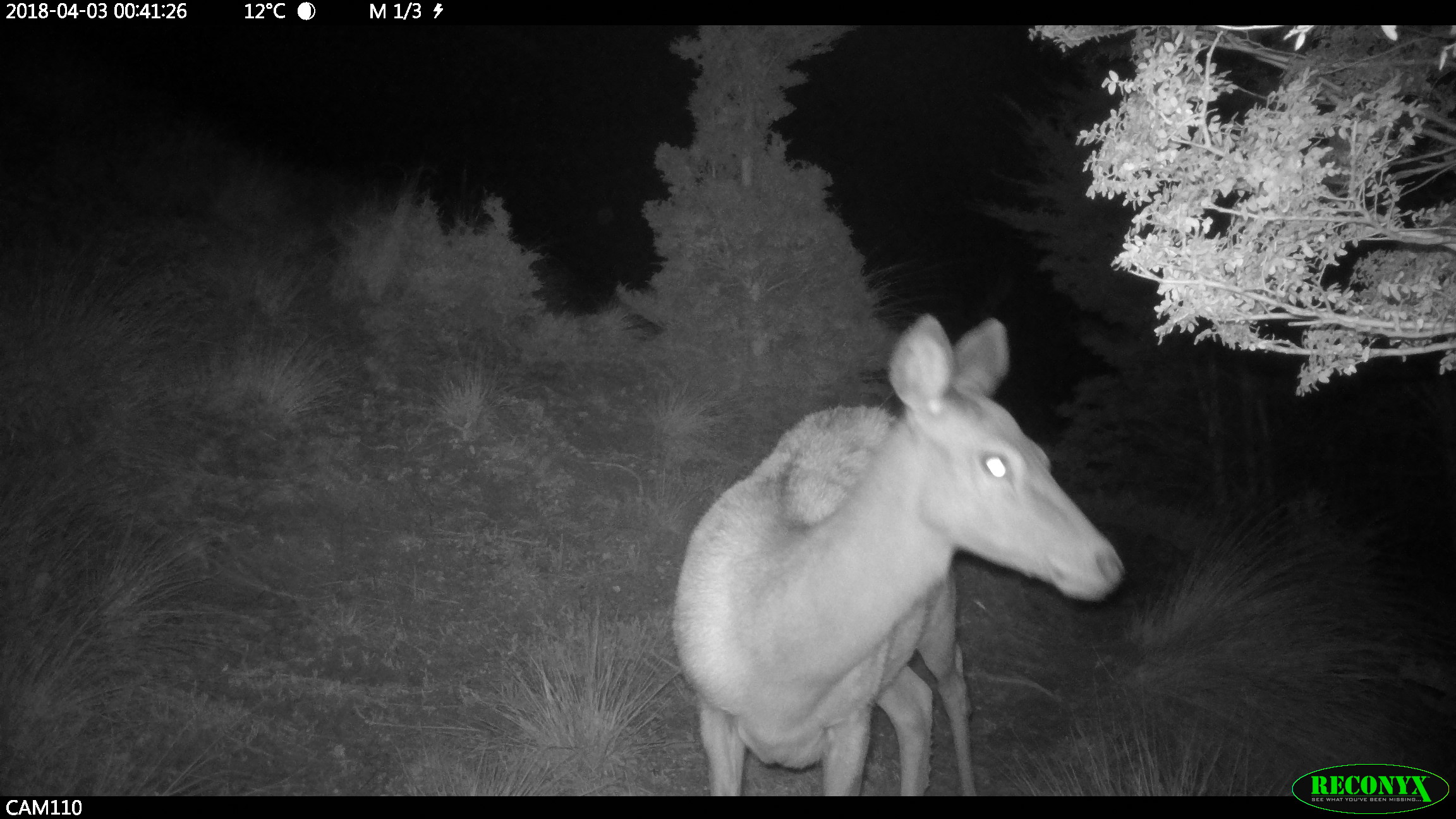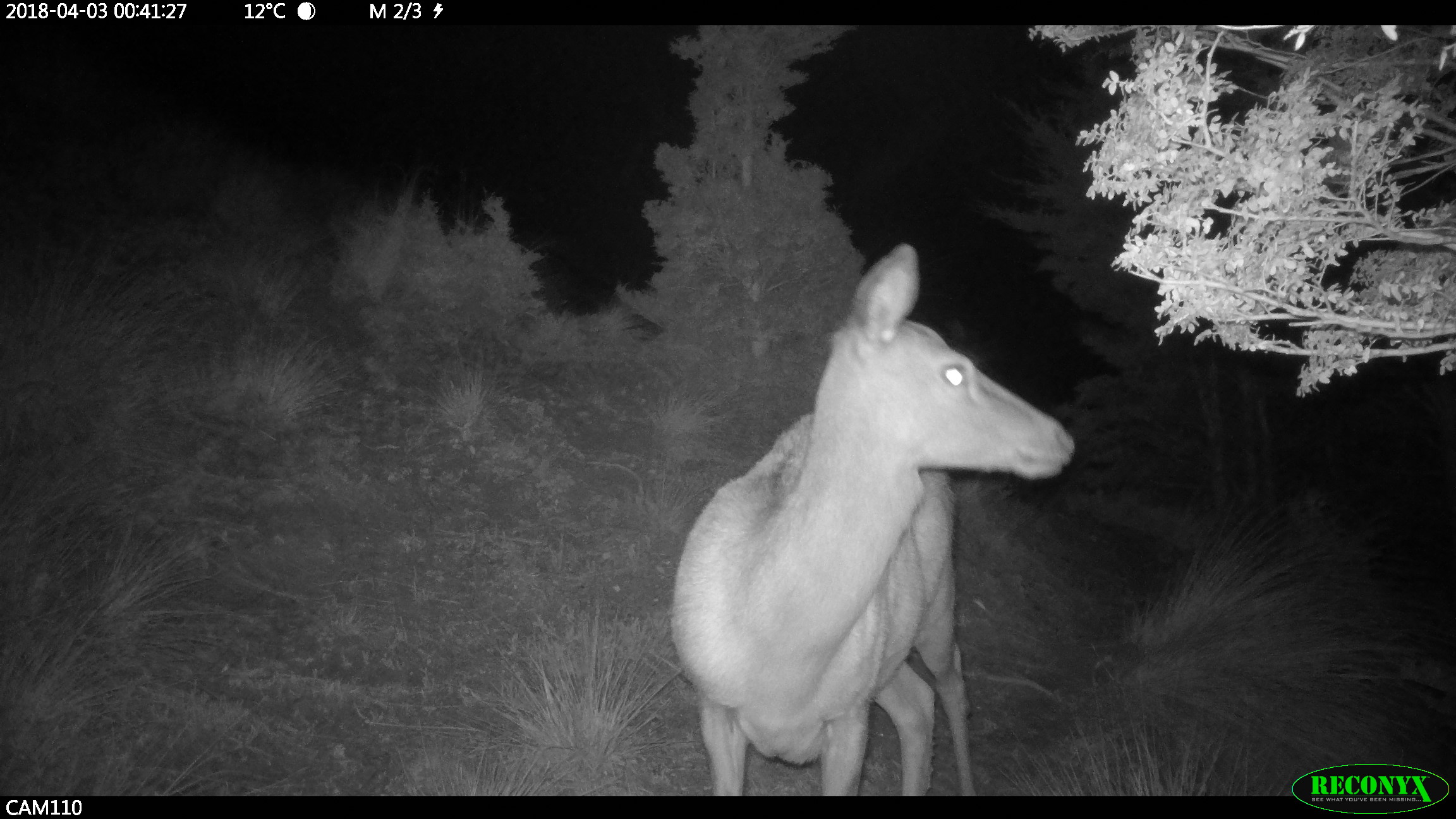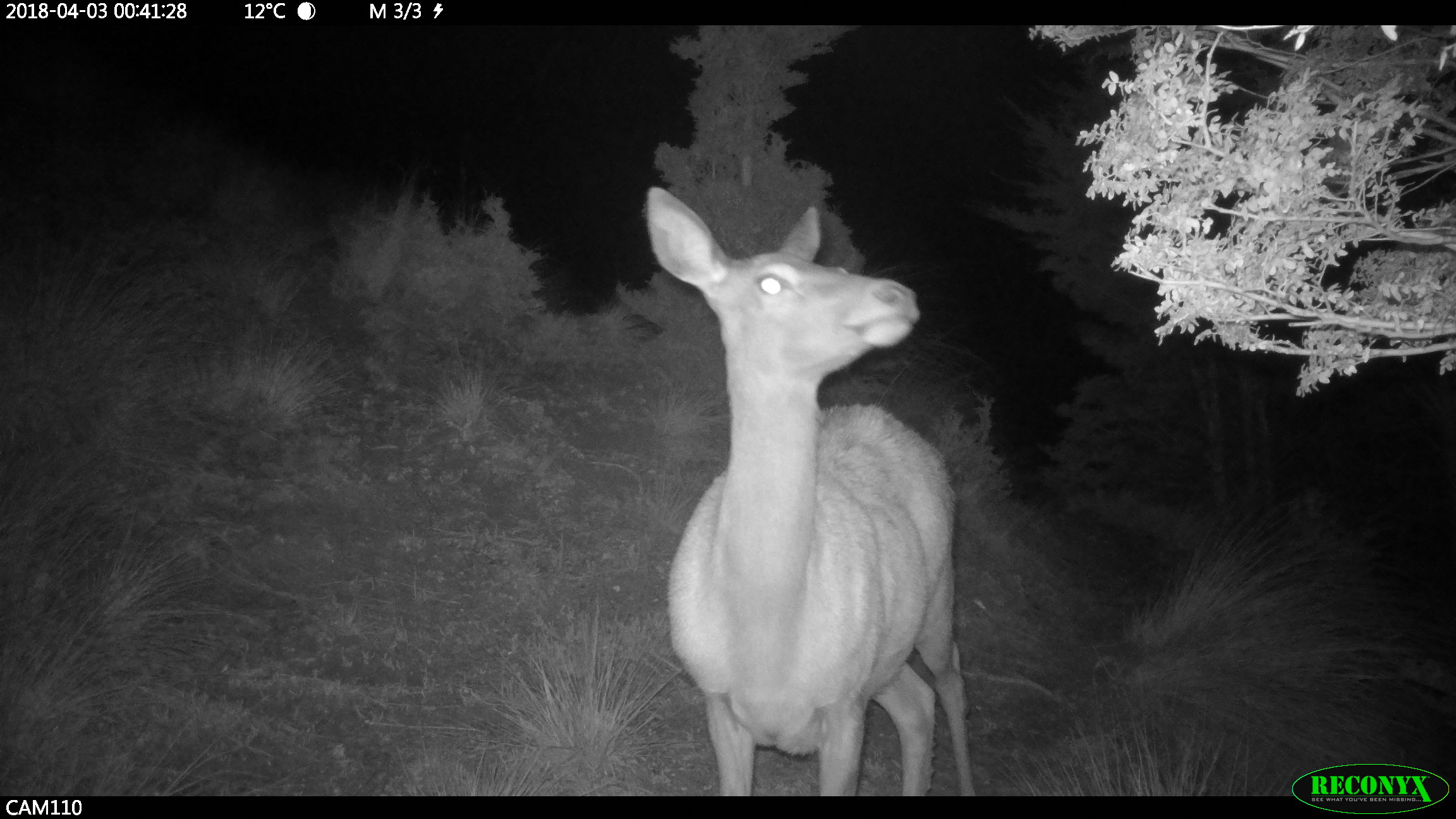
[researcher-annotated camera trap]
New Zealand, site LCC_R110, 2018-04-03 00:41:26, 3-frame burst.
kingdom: Animalia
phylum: Chordata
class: Mammalia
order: Artiodactyla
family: Cervidae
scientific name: Cervidae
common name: deer